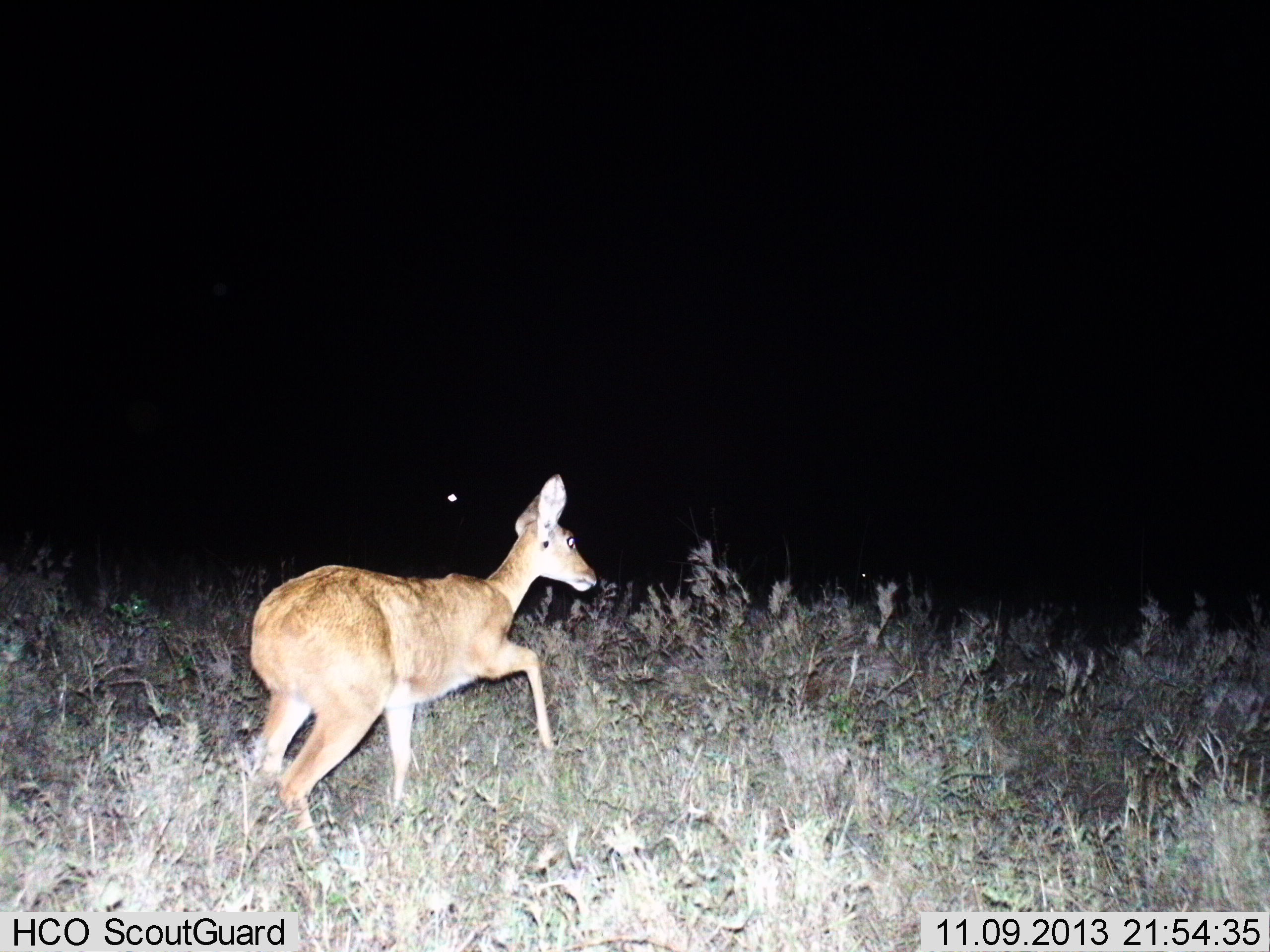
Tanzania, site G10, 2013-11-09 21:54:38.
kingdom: Animalia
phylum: Chordata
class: Mammalia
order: Artiodactyla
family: Bovidae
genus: Redunca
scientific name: Redunca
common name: reedbuck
Reedbuck (Redunca), count 1. Behavior (volunteer vote fractions): standing 20%, resting 0%, moving 80%, interacting 0%. Young present (vote fraction): 0%. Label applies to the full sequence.